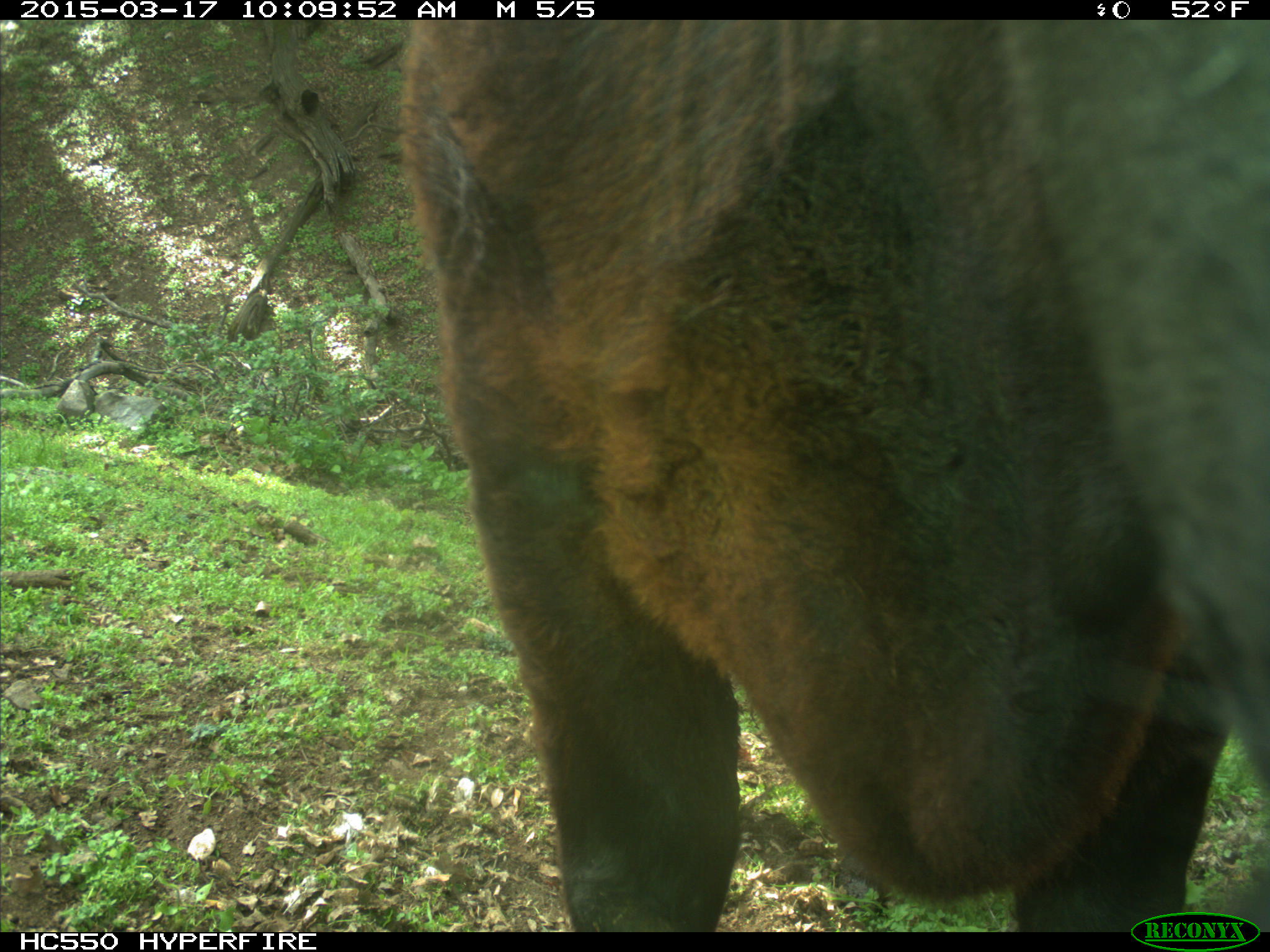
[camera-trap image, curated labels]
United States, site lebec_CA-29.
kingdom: Animalia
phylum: Chordata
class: Mammalia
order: Artiodactyla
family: Bovidae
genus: Bos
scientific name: Bos taurus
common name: domestic cow